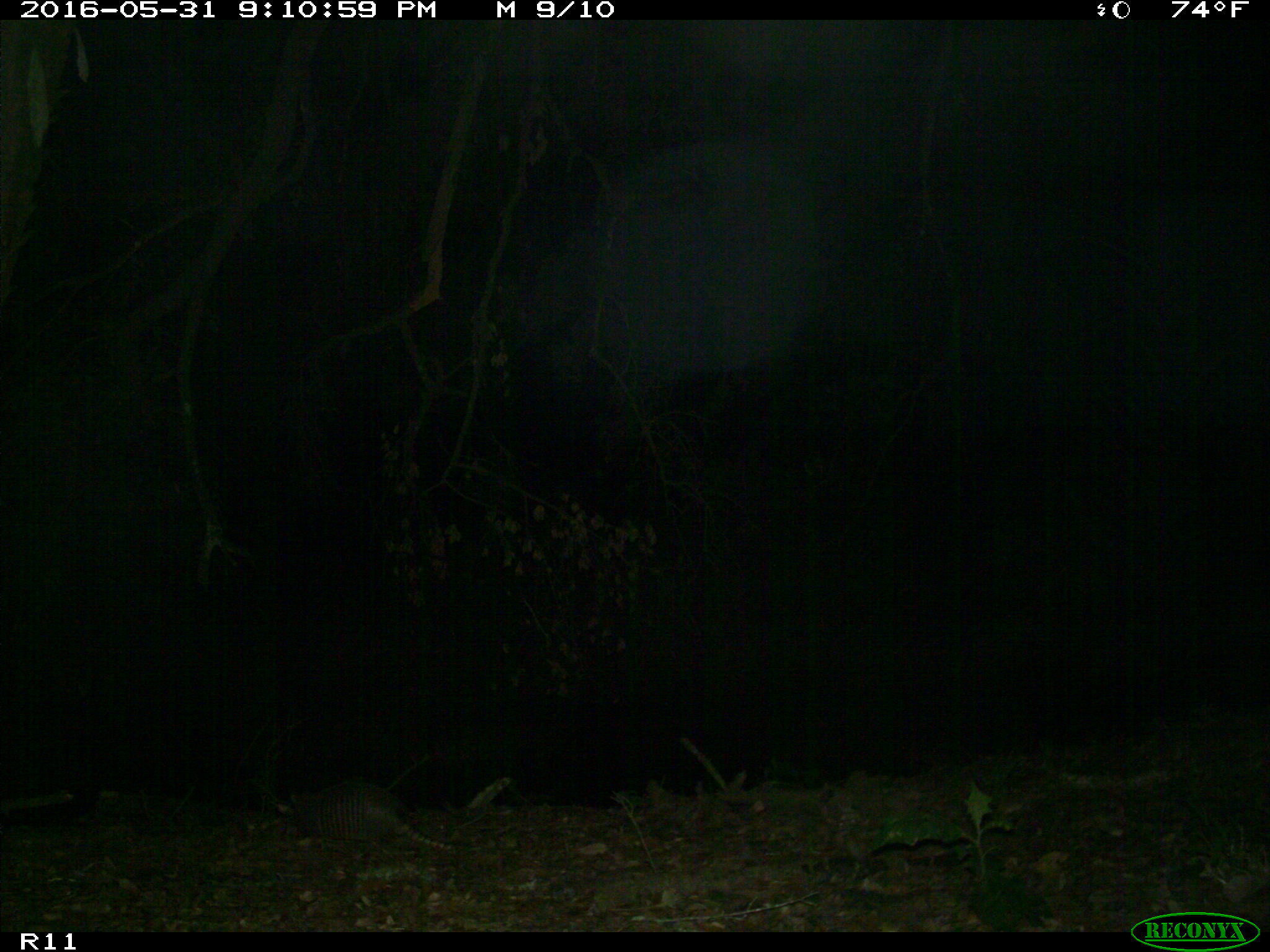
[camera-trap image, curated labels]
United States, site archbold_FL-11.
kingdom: Animalia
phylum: Chordata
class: Mammalia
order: Cingulata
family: Dasypodidae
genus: Dasypus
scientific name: Dasypus novemcinctus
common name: nine-banded armadillo